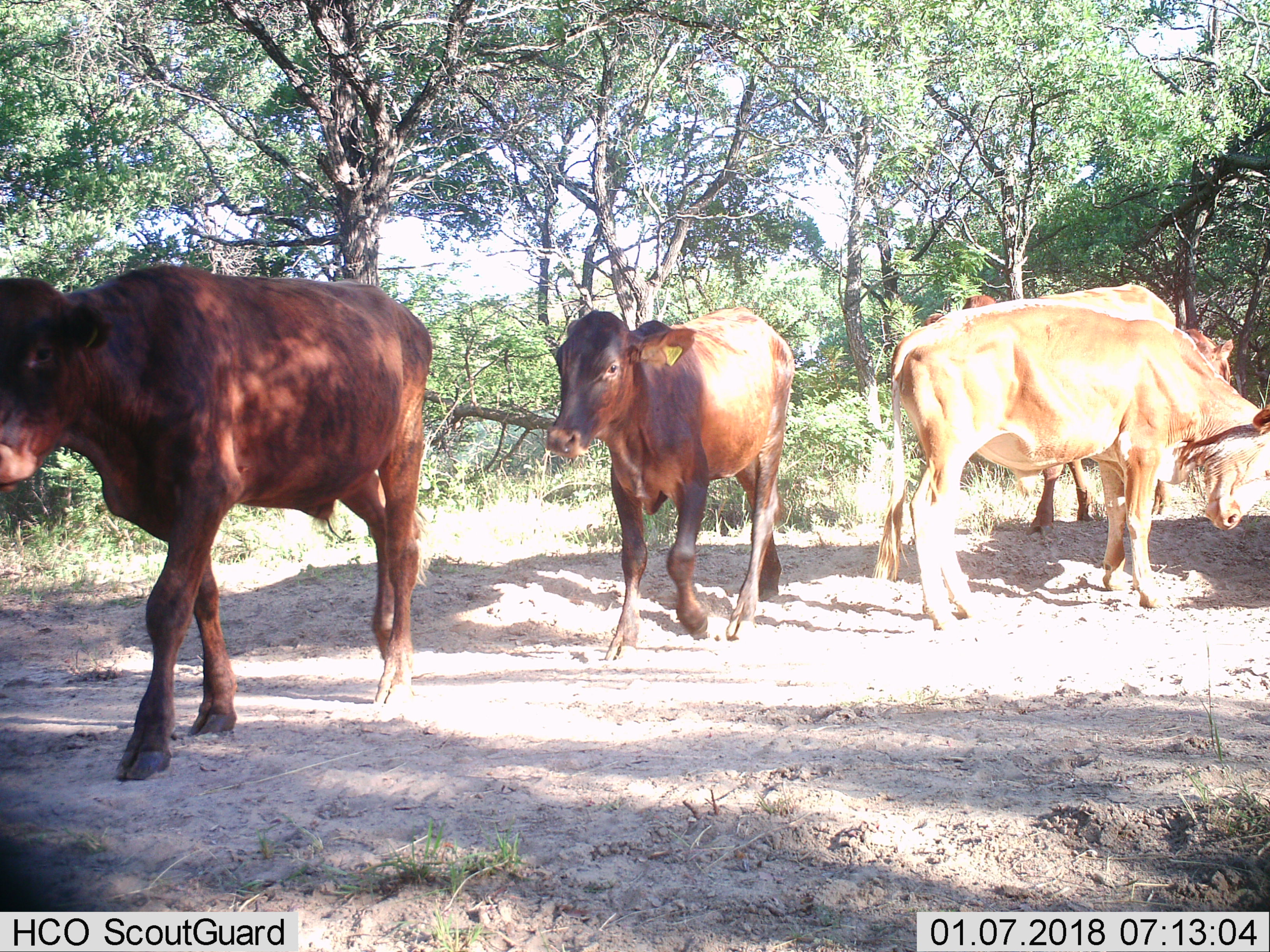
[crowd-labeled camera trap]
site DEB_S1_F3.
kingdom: Animalia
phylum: Chordata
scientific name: Vertebrata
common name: domestic animal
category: domesticanimal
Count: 5.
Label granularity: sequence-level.